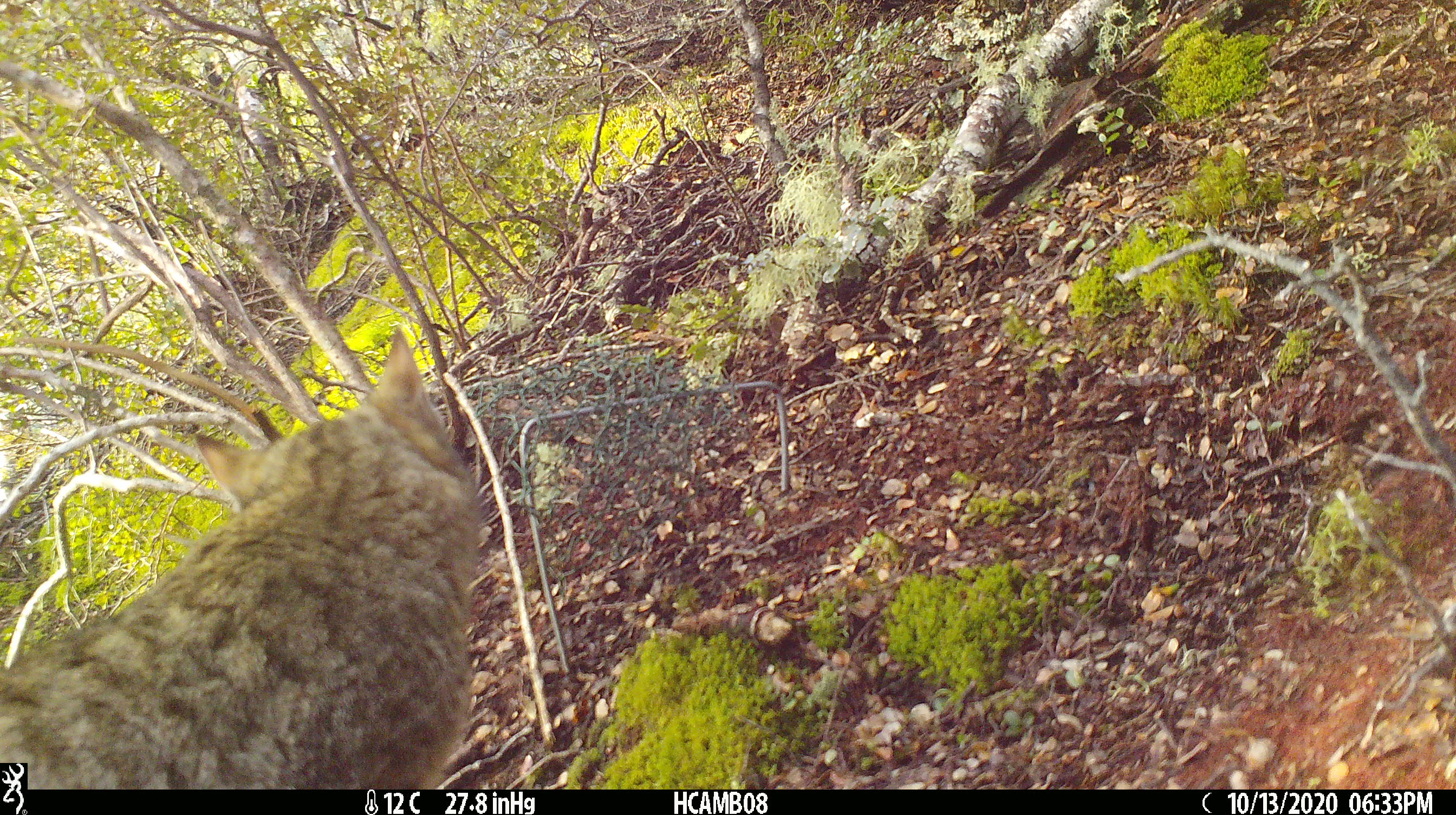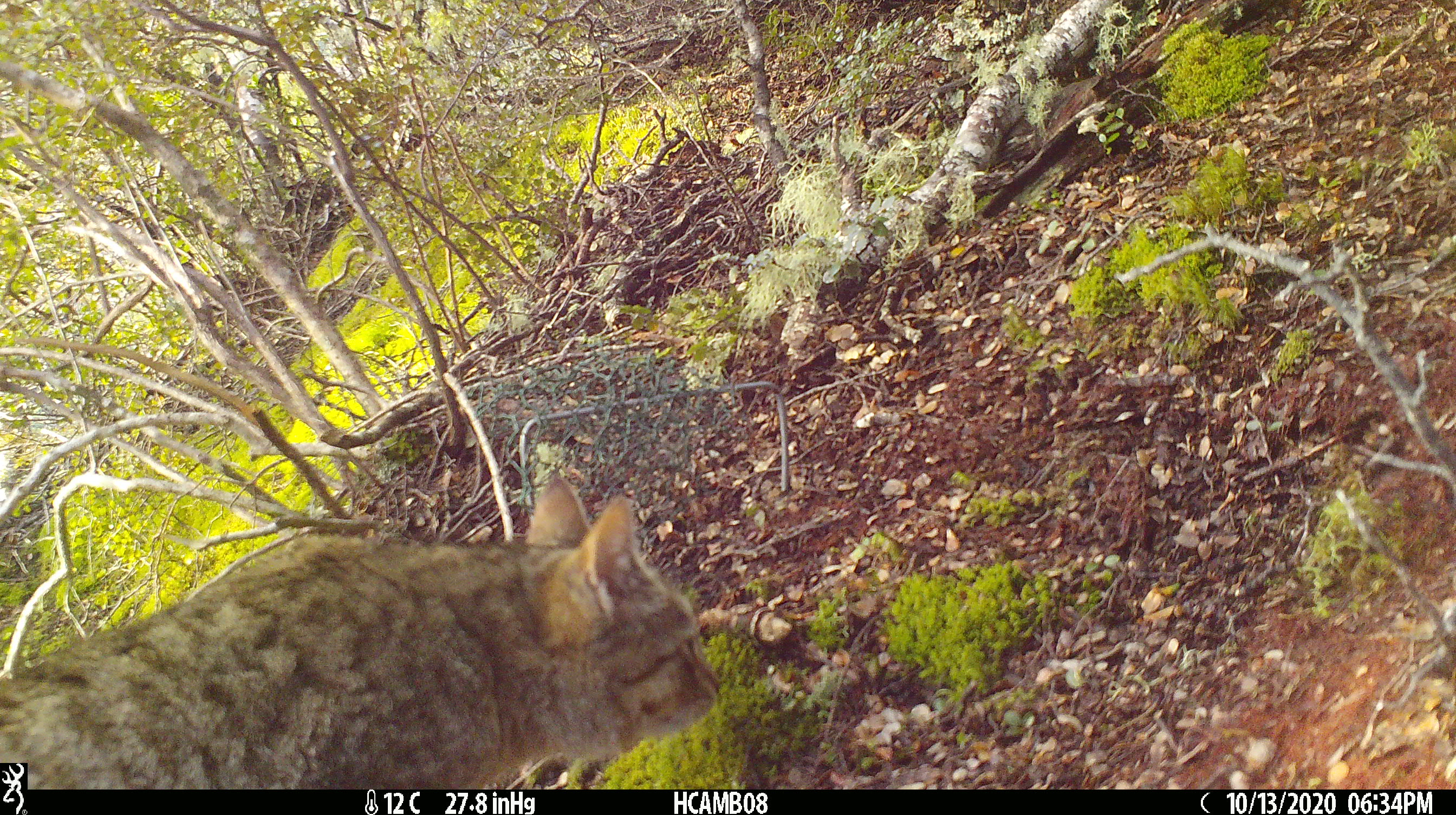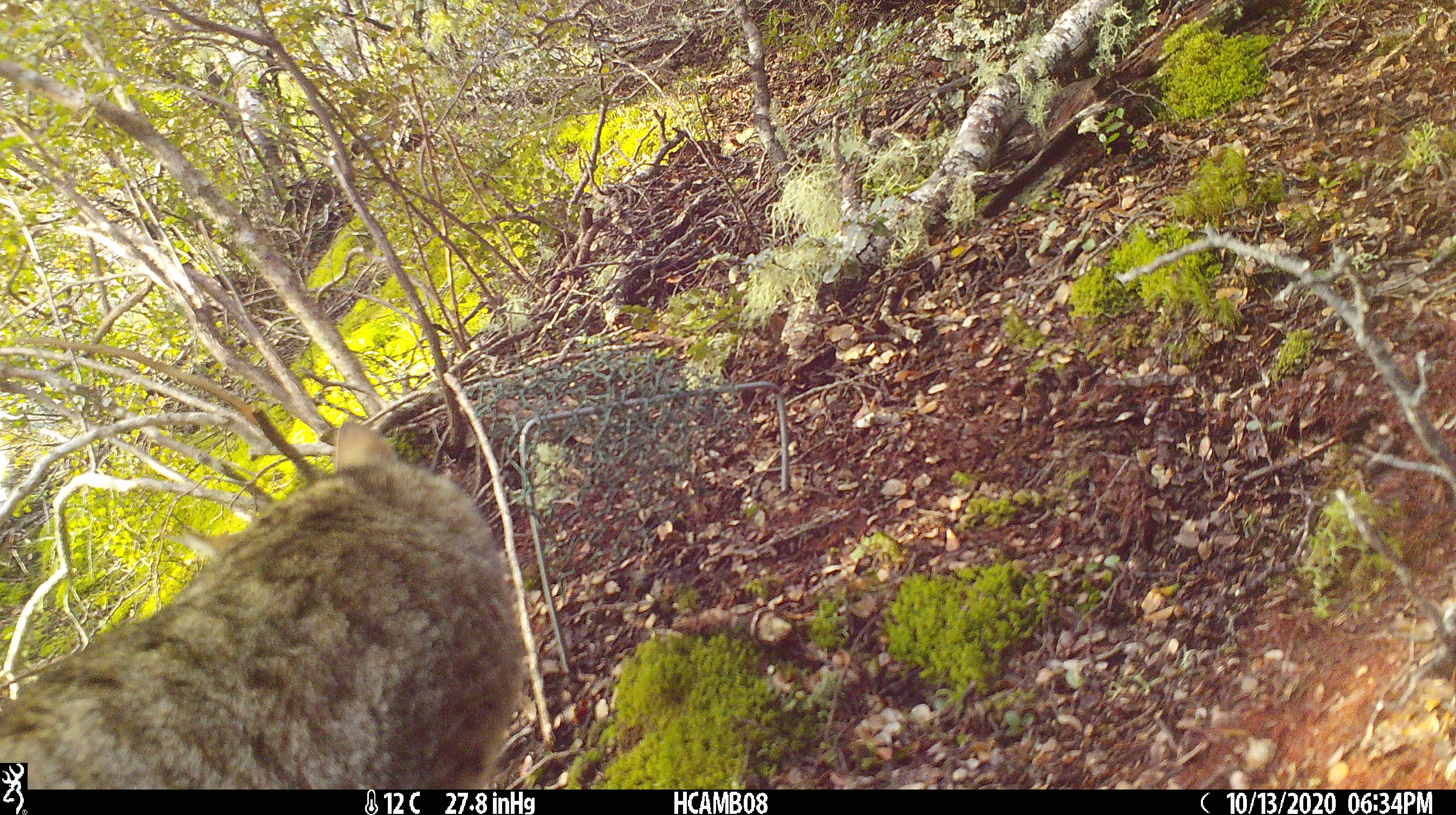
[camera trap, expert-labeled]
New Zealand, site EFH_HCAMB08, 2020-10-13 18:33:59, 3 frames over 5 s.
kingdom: Animalia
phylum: Chordata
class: Mammalia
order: Carnivora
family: Felidae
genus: Felis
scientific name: Felis catus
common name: domestic cat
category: cat